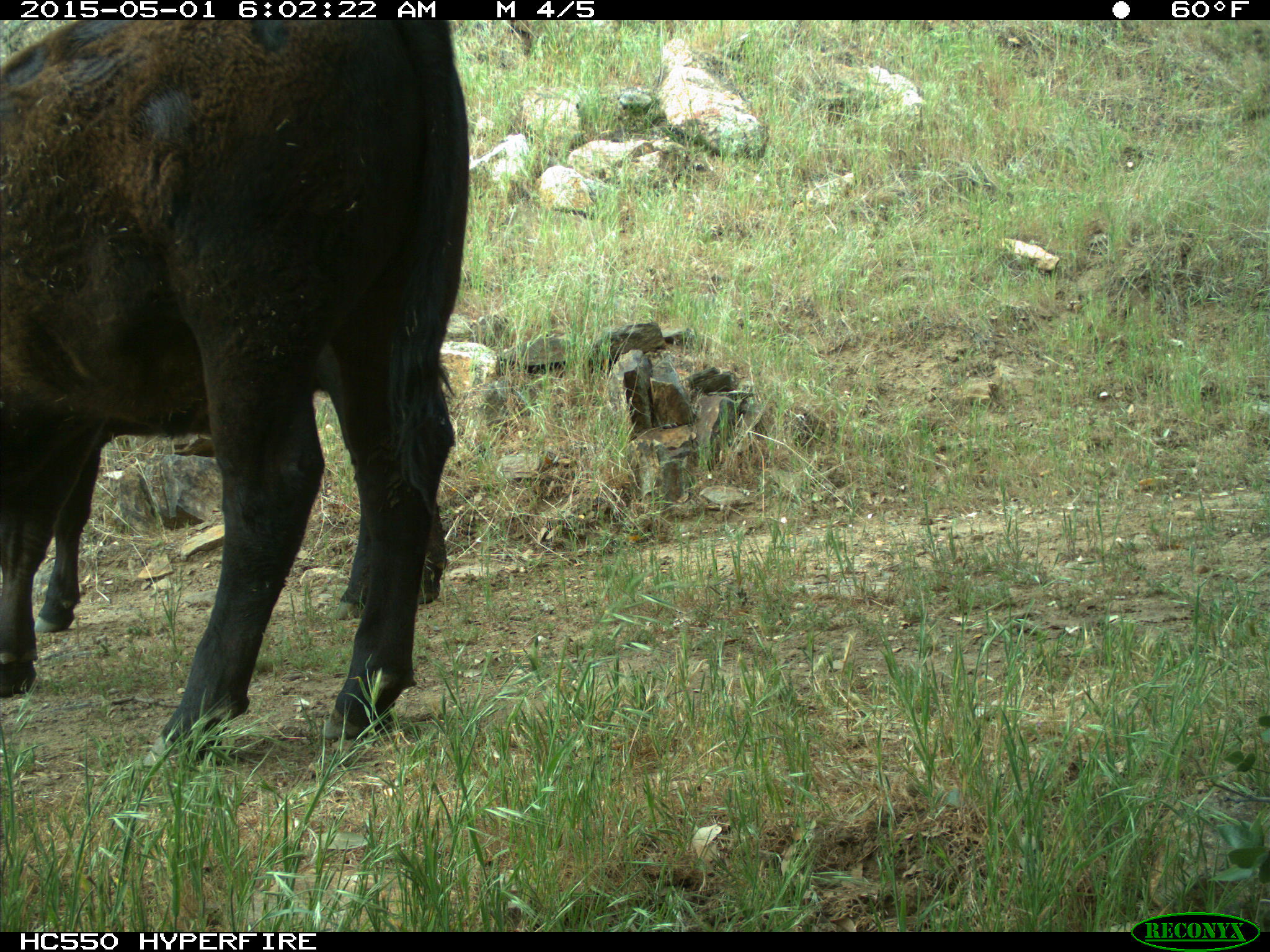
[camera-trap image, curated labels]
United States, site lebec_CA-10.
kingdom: Animalia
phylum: Chordata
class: Mammalia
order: Artiodactyla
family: Bovidae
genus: Bos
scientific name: Bos taurus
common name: domestic cow